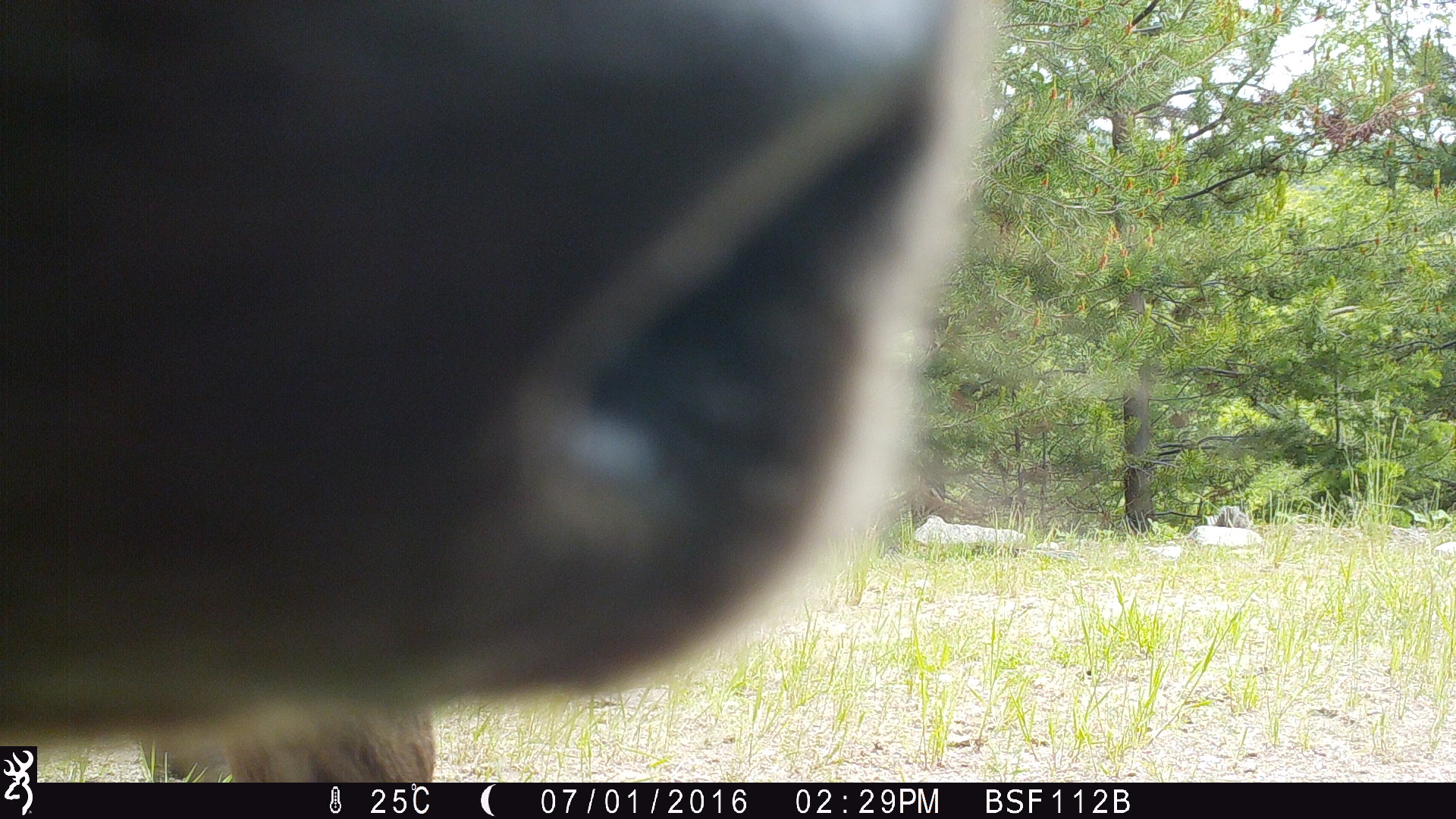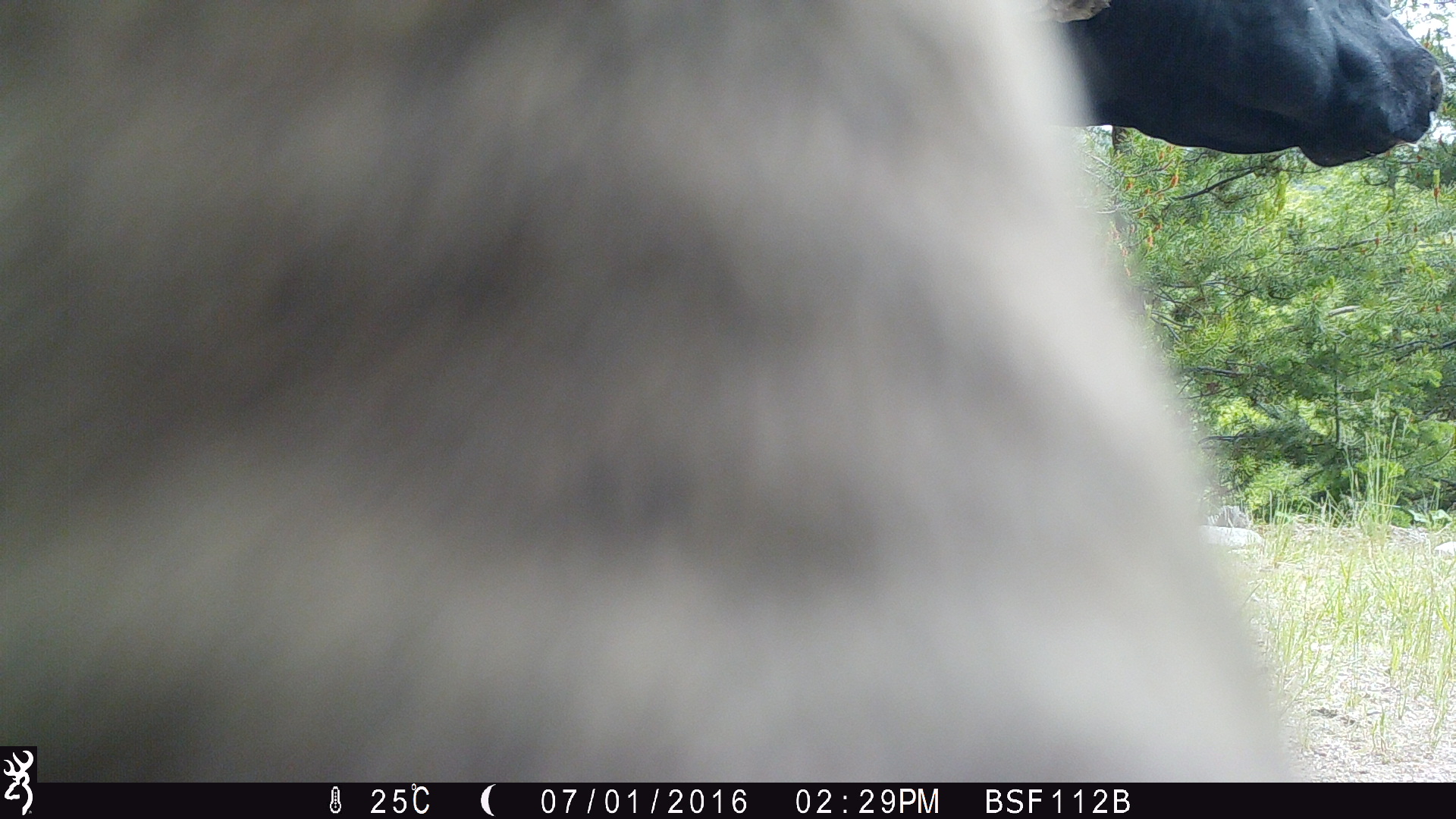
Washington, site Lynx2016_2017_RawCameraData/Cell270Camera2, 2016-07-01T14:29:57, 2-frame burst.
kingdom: Animalia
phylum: Chordata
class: Mammalia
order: Artiodactyla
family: Bovidae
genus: Bos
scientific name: Bos taurus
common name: domestic cattle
Domestic cattle (Bos taurus). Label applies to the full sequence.